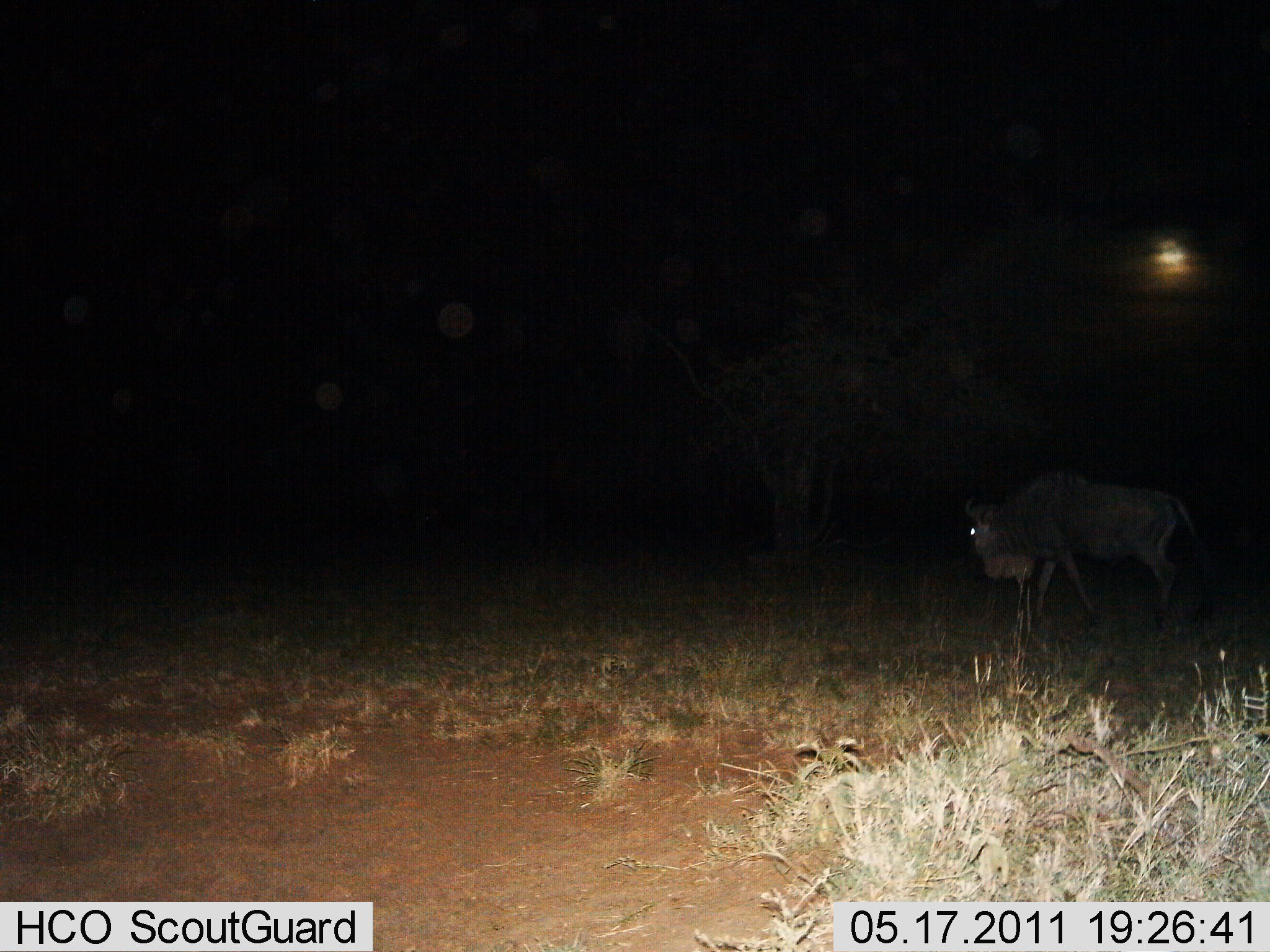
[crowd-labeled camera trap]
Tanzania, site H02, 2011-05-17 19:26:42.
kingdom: Animalia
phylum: Chordata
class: Mammalia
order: Artiodactyla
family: Bovidae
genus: Connochaetes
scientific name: Connochaetes taurinus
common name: blue wildebeest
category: wildebeest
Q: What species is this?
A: Wildebeest (blue wildebeest) (Connochaetes taurinus).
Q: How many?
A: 1.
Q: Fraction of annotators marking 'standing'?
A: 31%.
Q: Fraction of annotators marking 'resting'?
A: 0%.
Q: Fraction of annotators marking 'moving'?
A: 77%.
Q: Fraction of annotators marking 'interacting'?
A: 0%.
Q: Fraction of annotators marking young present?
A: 0%.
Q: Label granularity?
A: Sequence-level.